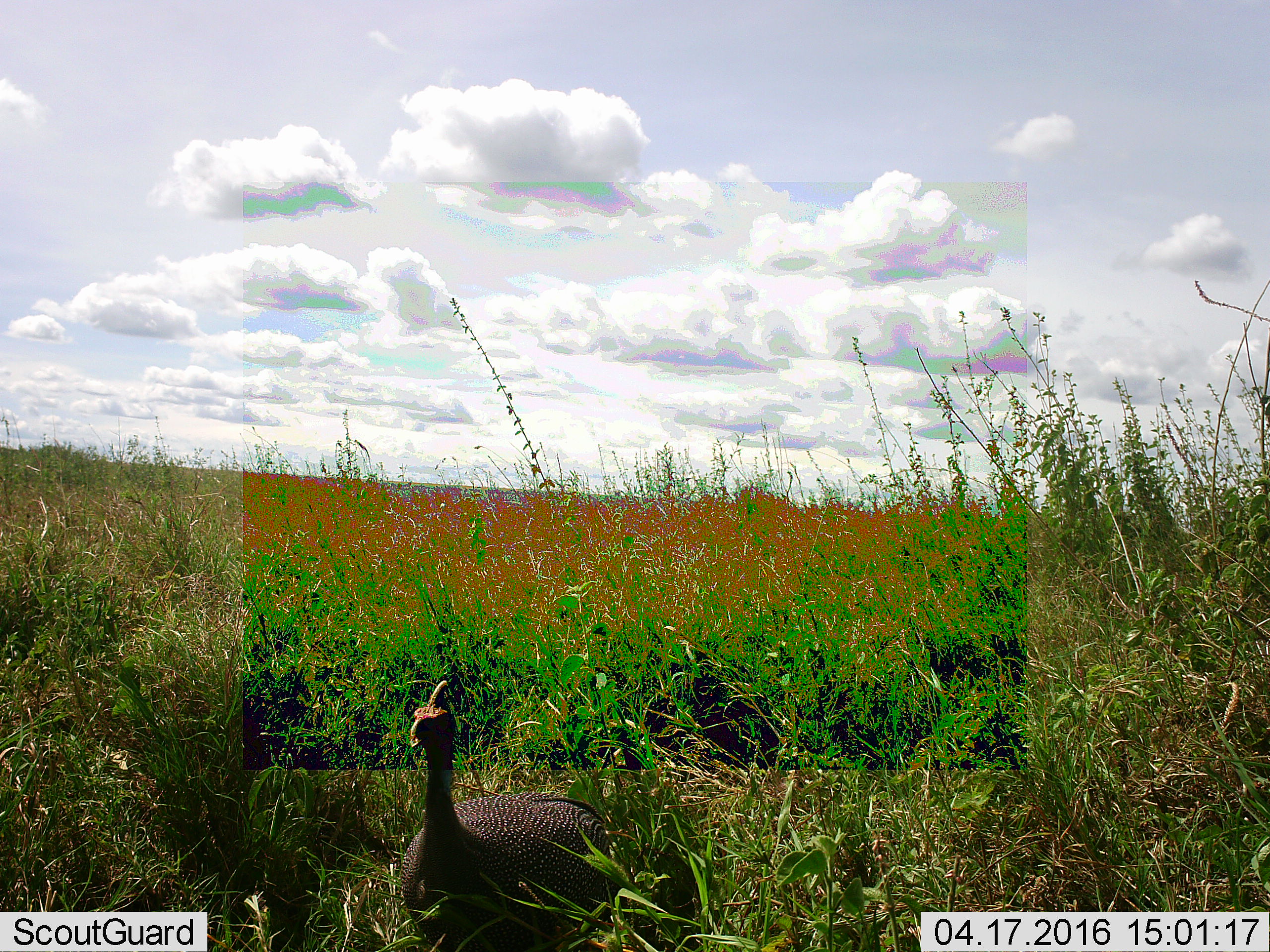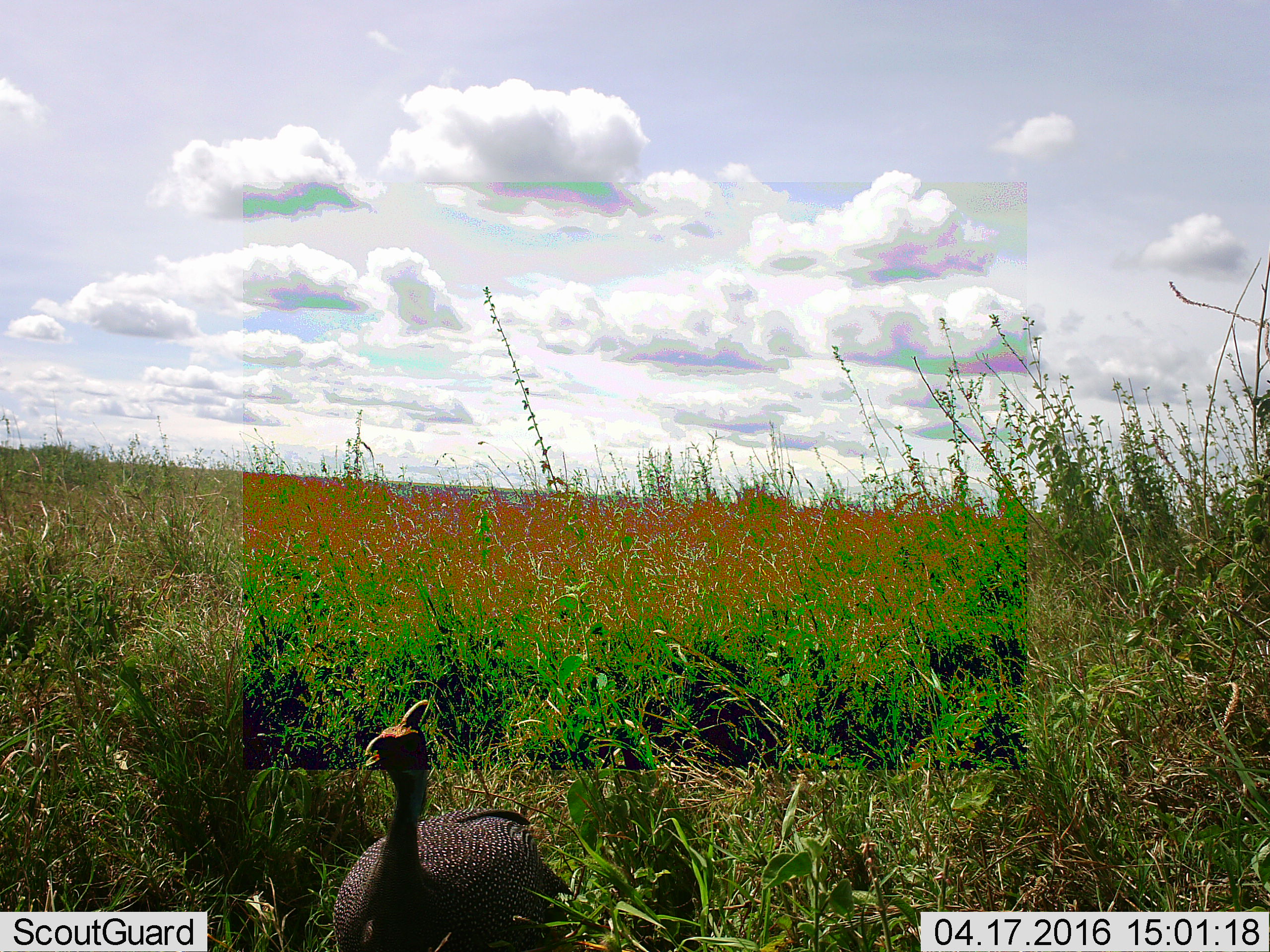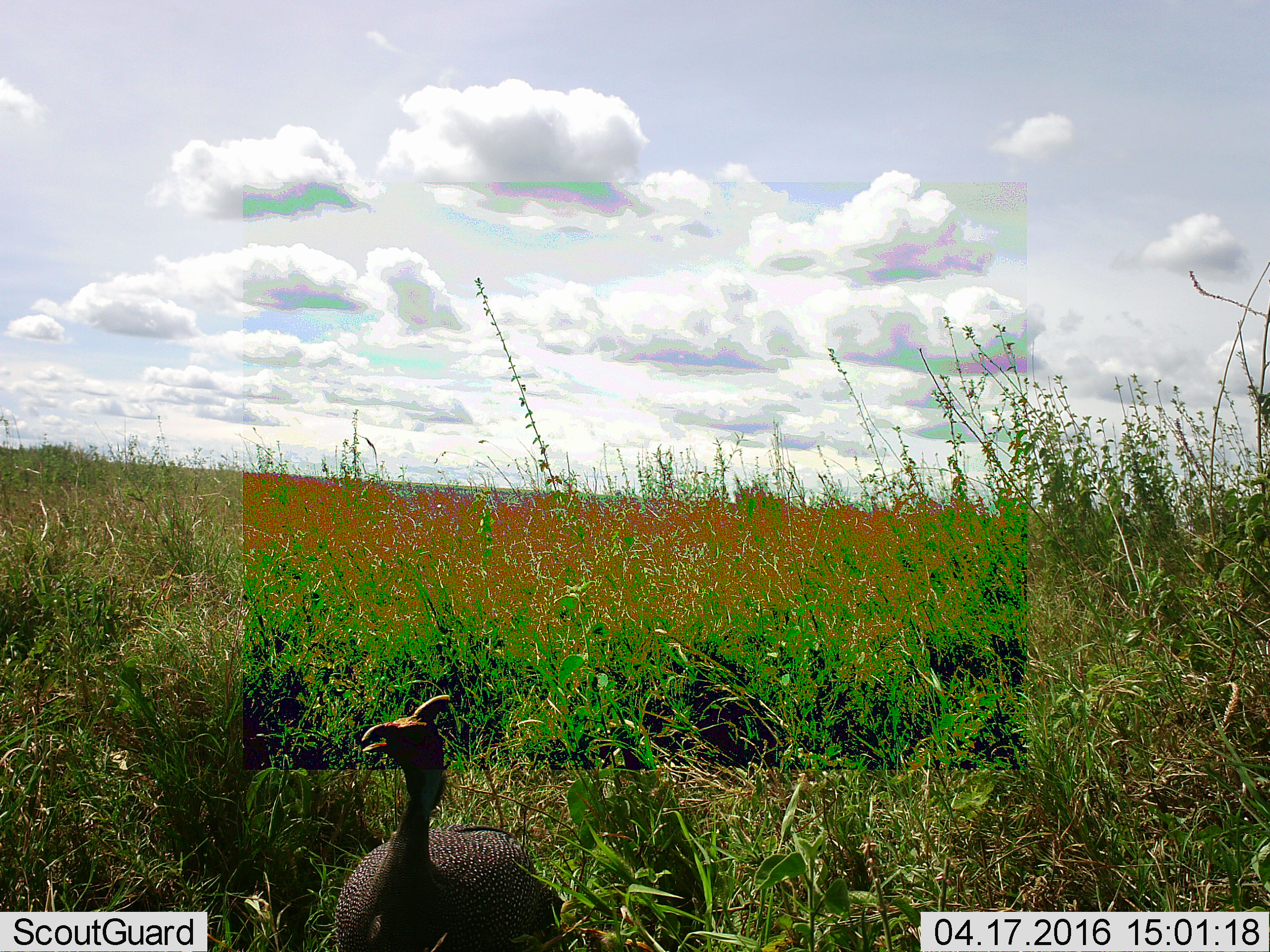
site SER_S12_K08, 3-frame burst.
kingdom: Animalia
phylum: Chordata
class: Aves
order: Galliformes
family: Numididae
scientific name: Numididae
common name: guineafowl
Guineafowl (Numididae), count 1. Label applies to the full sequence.